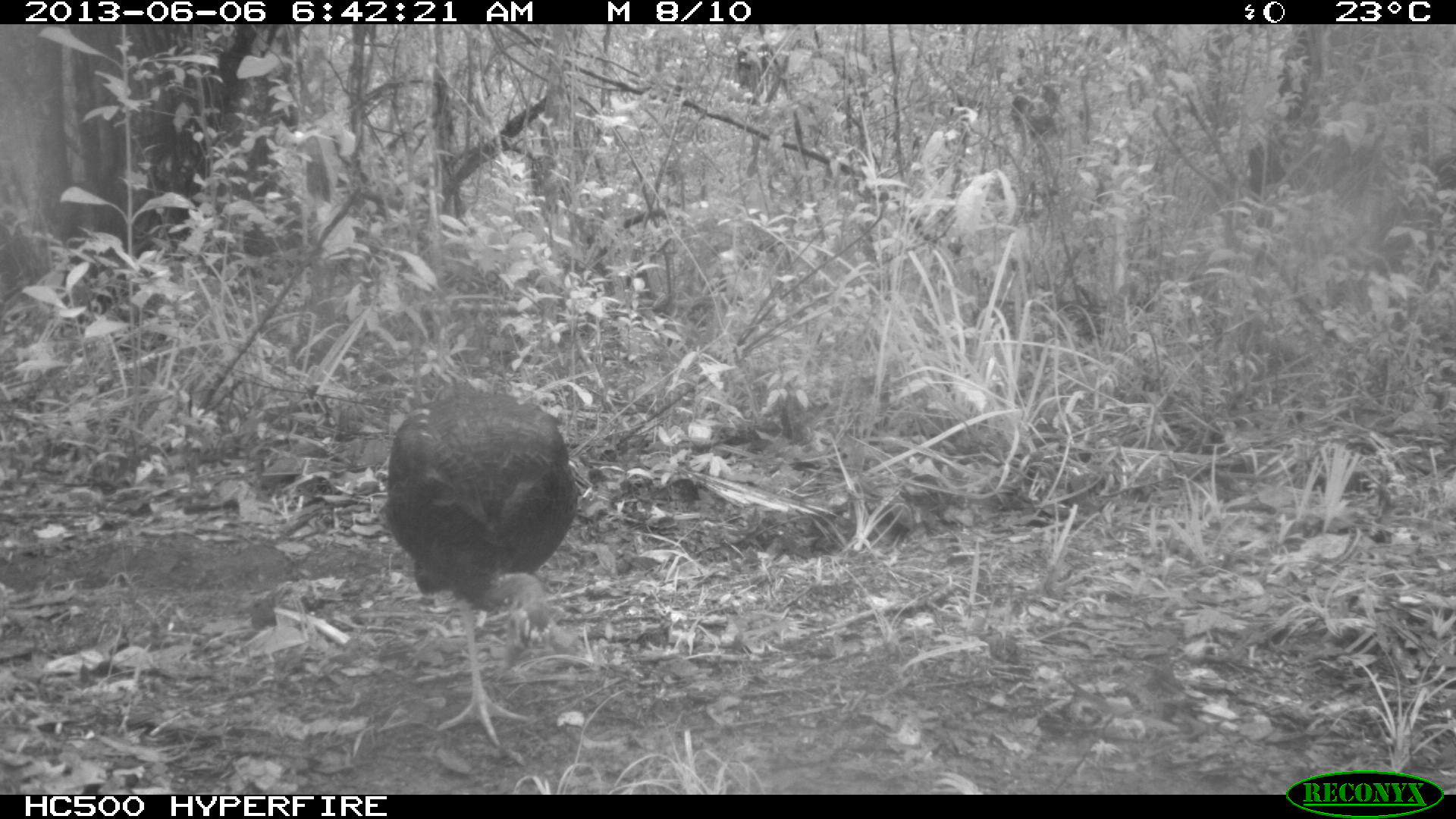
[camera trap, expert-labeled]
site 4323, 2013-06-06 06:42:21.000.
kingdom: Animalia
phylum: Chordata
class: Aves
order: Galliformes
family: Phasianidae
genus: Meleagris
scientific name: Meleagris ocellata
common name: ocellated turkey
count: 1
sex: male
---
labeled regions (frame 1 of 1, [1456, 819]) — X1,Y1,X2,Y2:
meleagris ocellata: 379,390,577,748